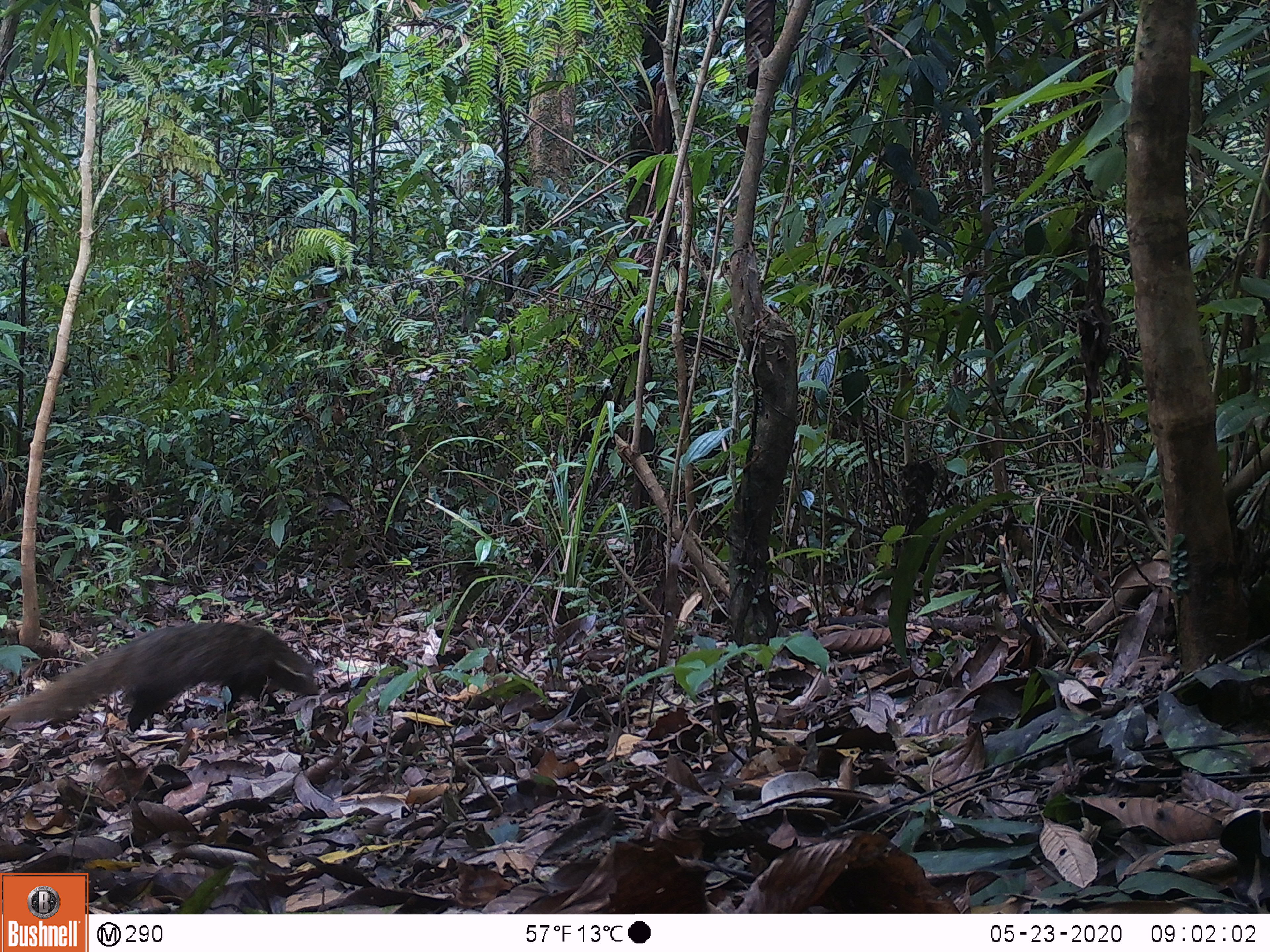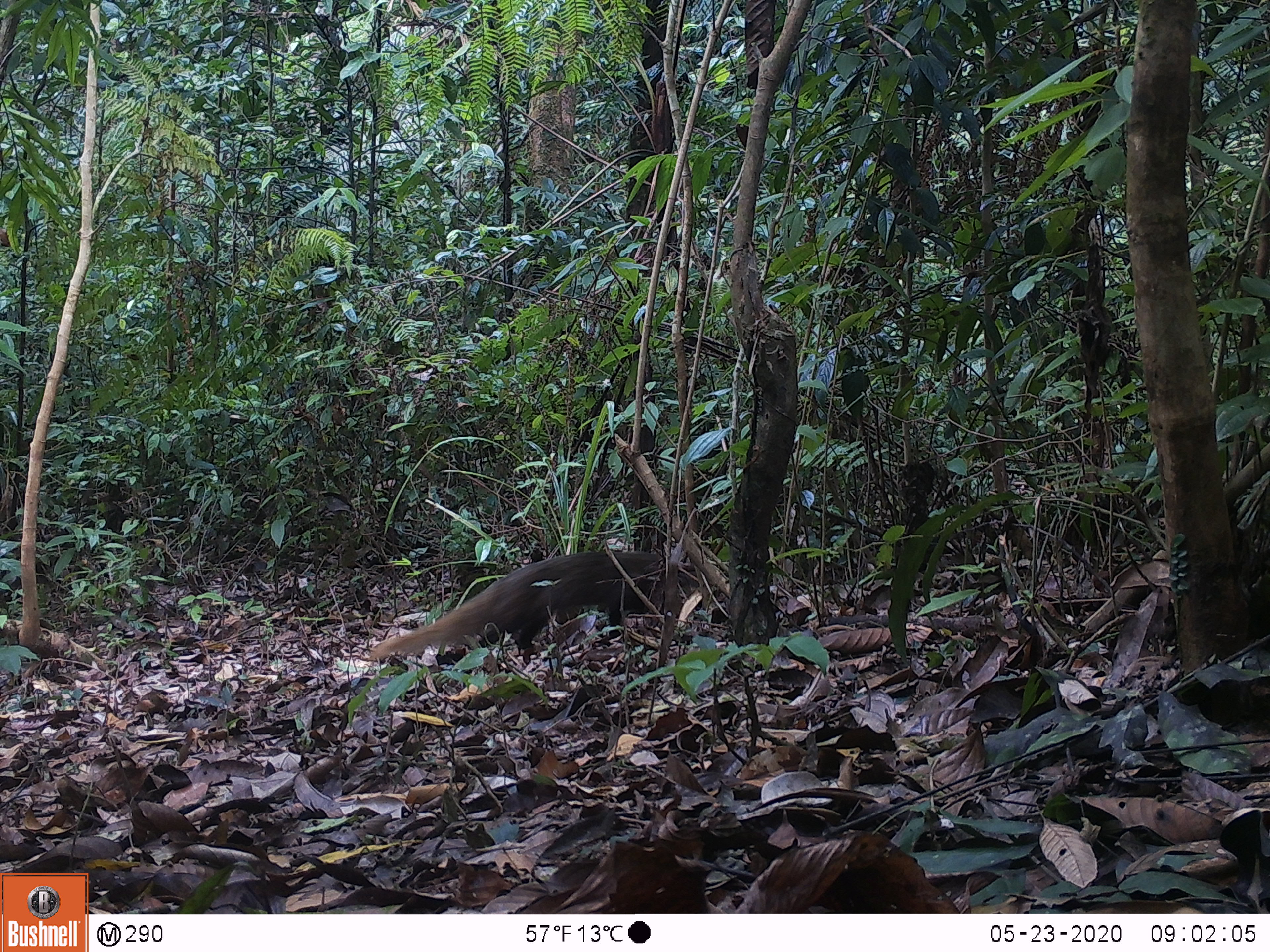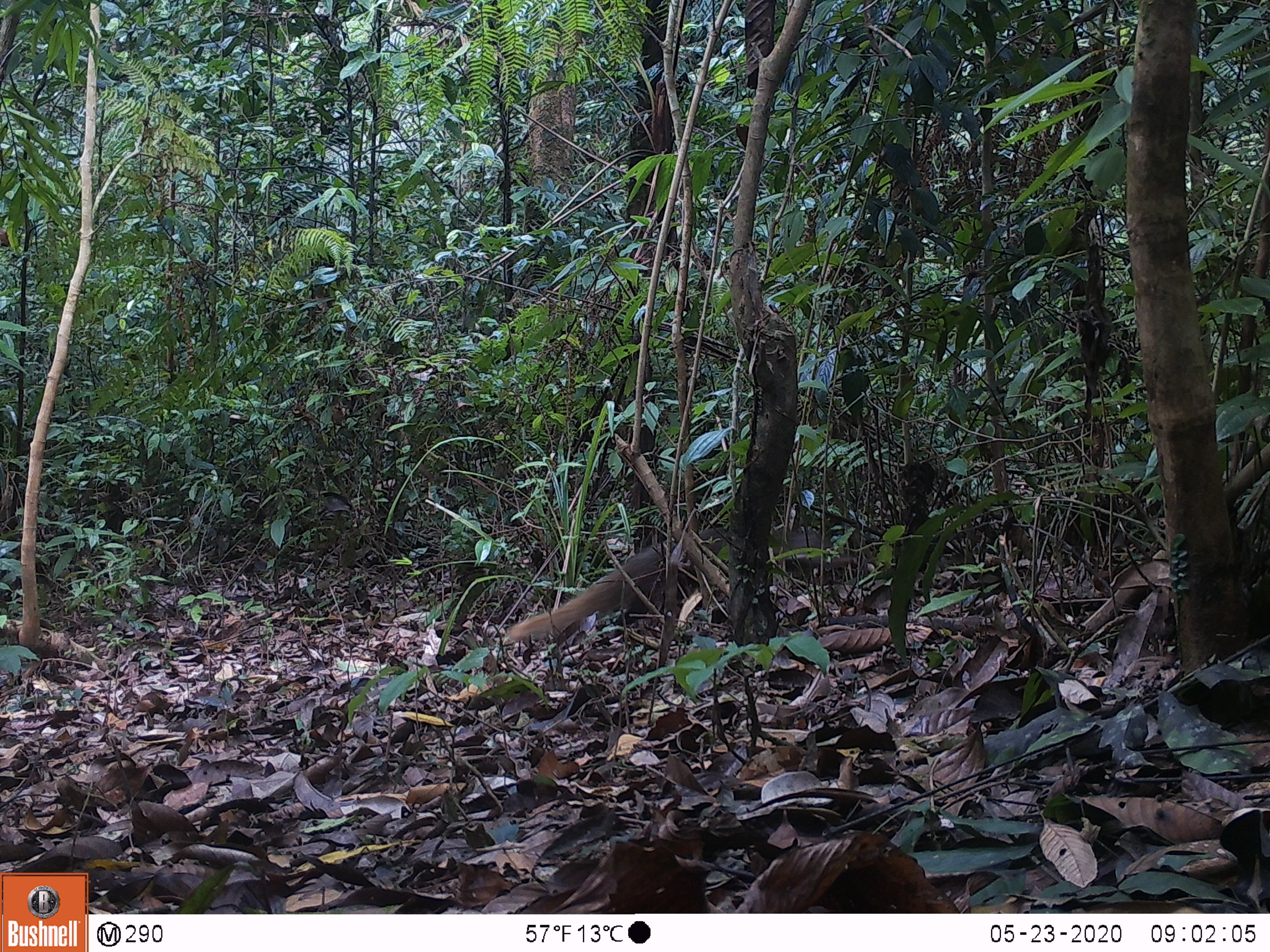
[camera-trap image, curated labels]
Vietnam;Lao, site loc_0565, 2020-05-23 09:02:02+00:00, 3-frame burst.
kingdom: Animalia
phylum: Chordata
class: Mammalia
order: Carnivora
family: Herpestidae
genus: Urva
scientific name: Urva urva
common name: crab-eating mongoose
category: crab eating mongoose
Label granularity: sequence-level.